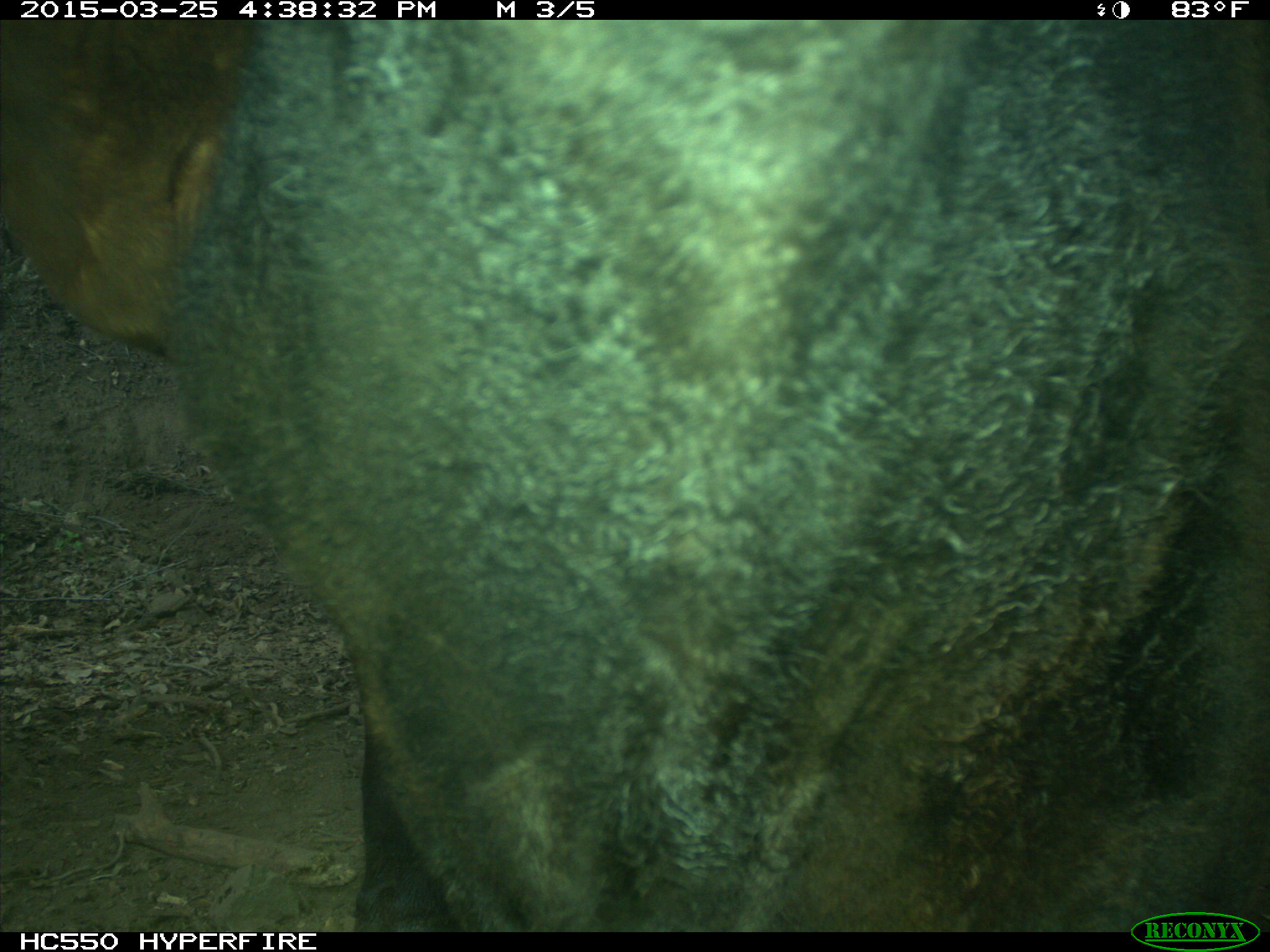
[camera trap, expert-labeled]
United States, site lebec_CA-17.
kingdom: Animalia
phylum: Chordata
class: Mammalia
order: Artiodactyla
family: Bovidae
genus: Bos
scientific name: Bos taurus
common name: domestic cow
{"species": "Bos taurus (domestic cow)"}